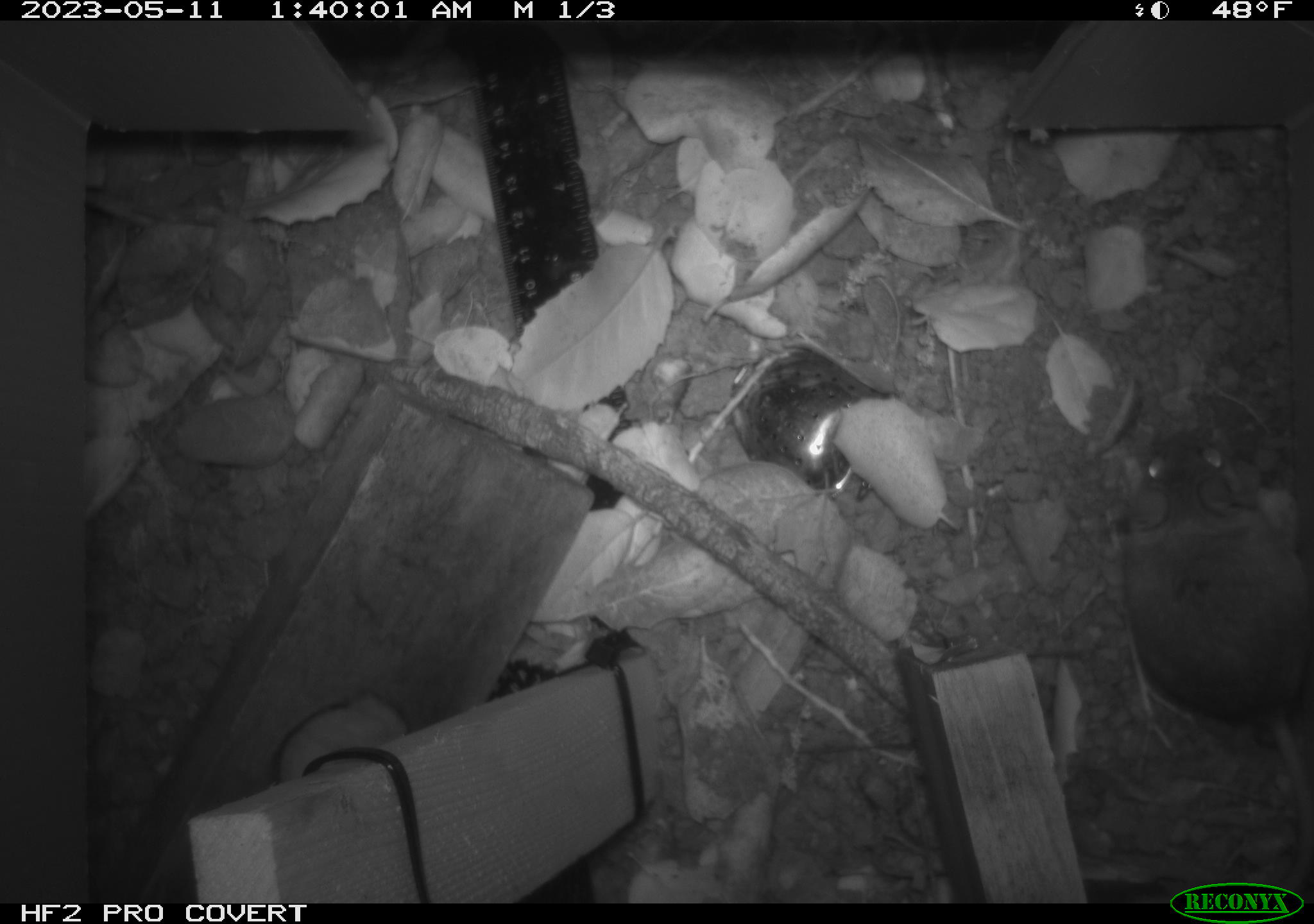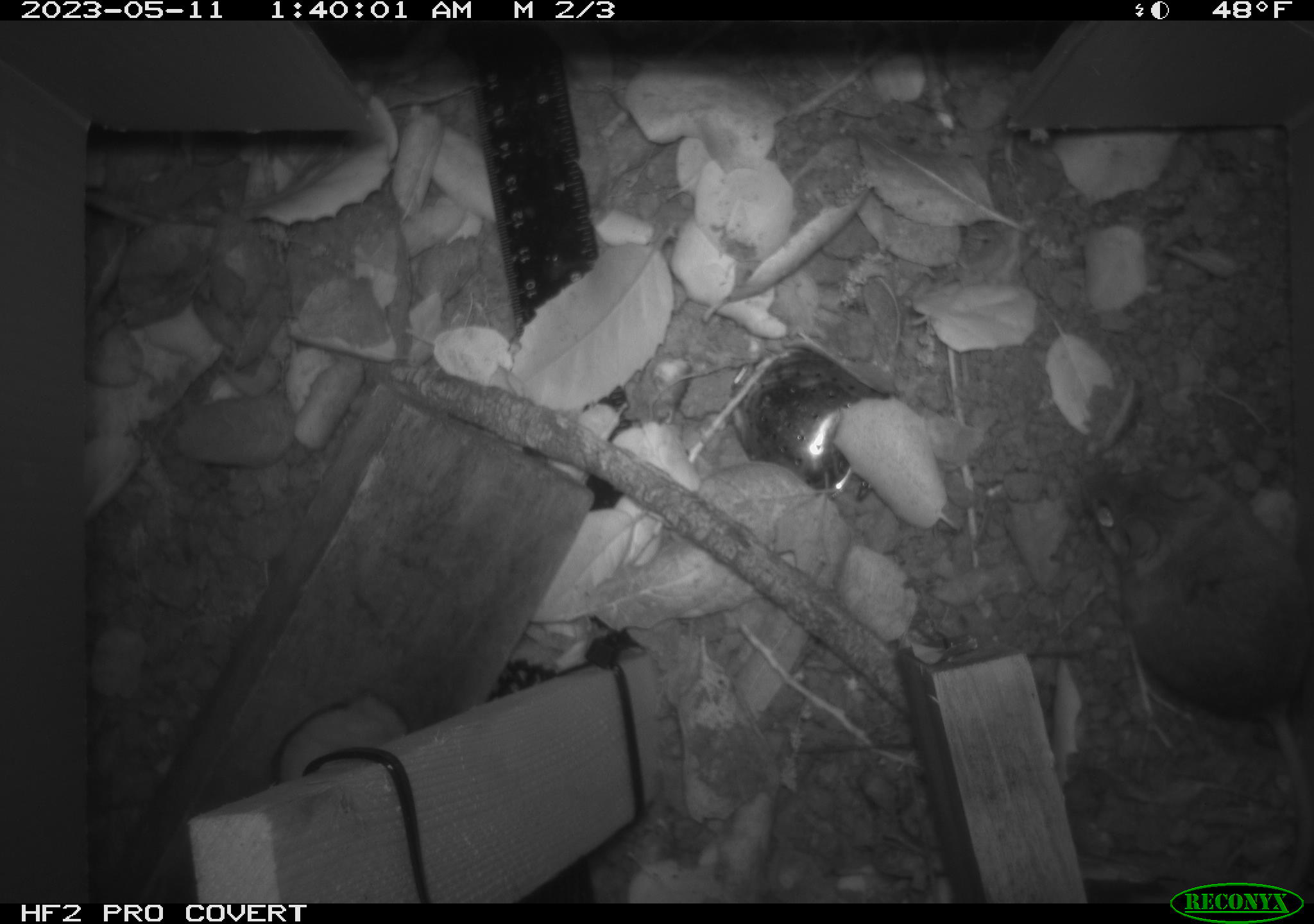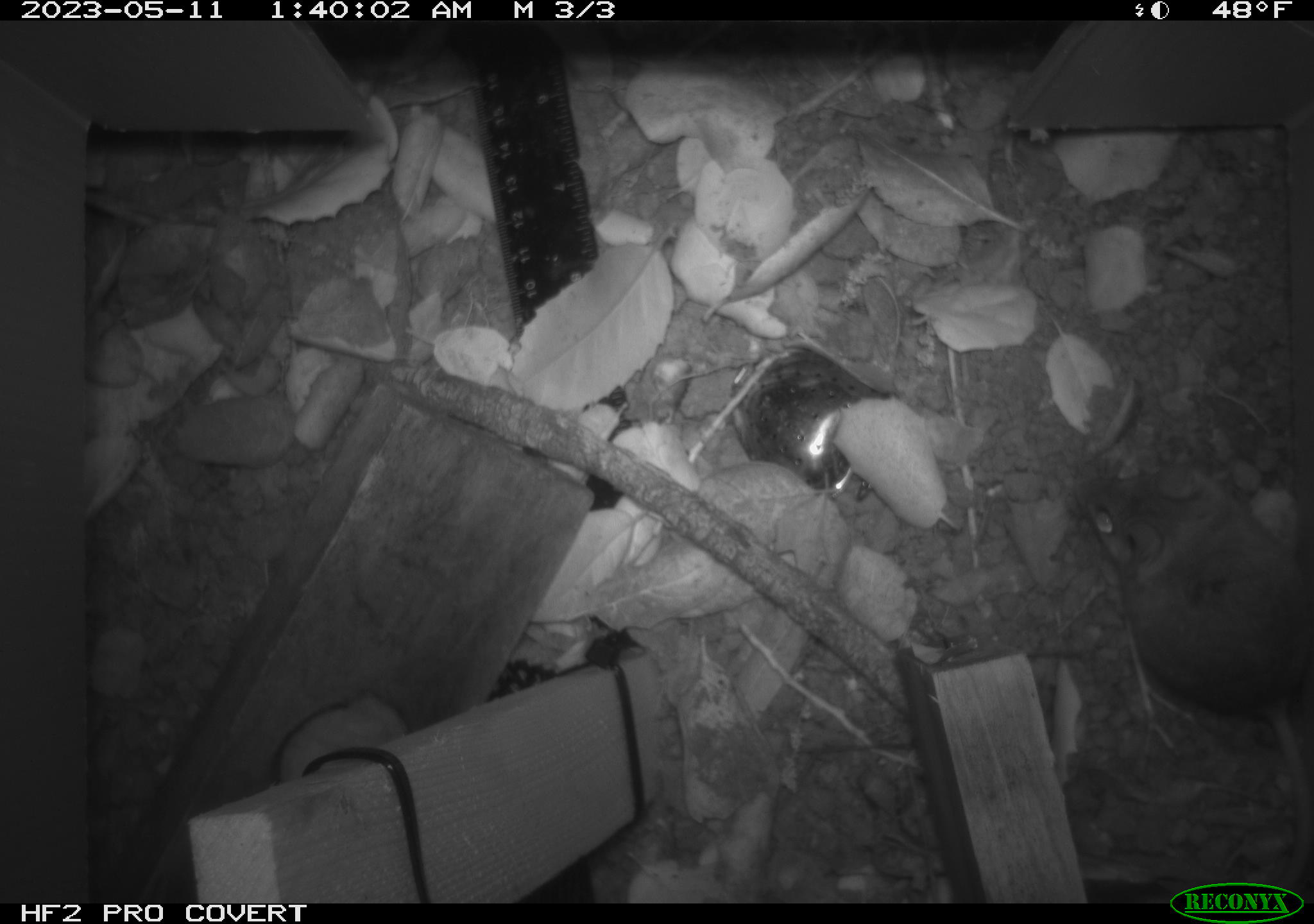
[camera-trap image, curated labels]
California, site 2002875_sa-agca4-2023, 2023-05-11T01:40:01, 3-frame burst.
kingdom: Animalia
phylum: Chordata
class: Mammalia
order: Rodentia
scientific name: Rodentia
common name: mouse species